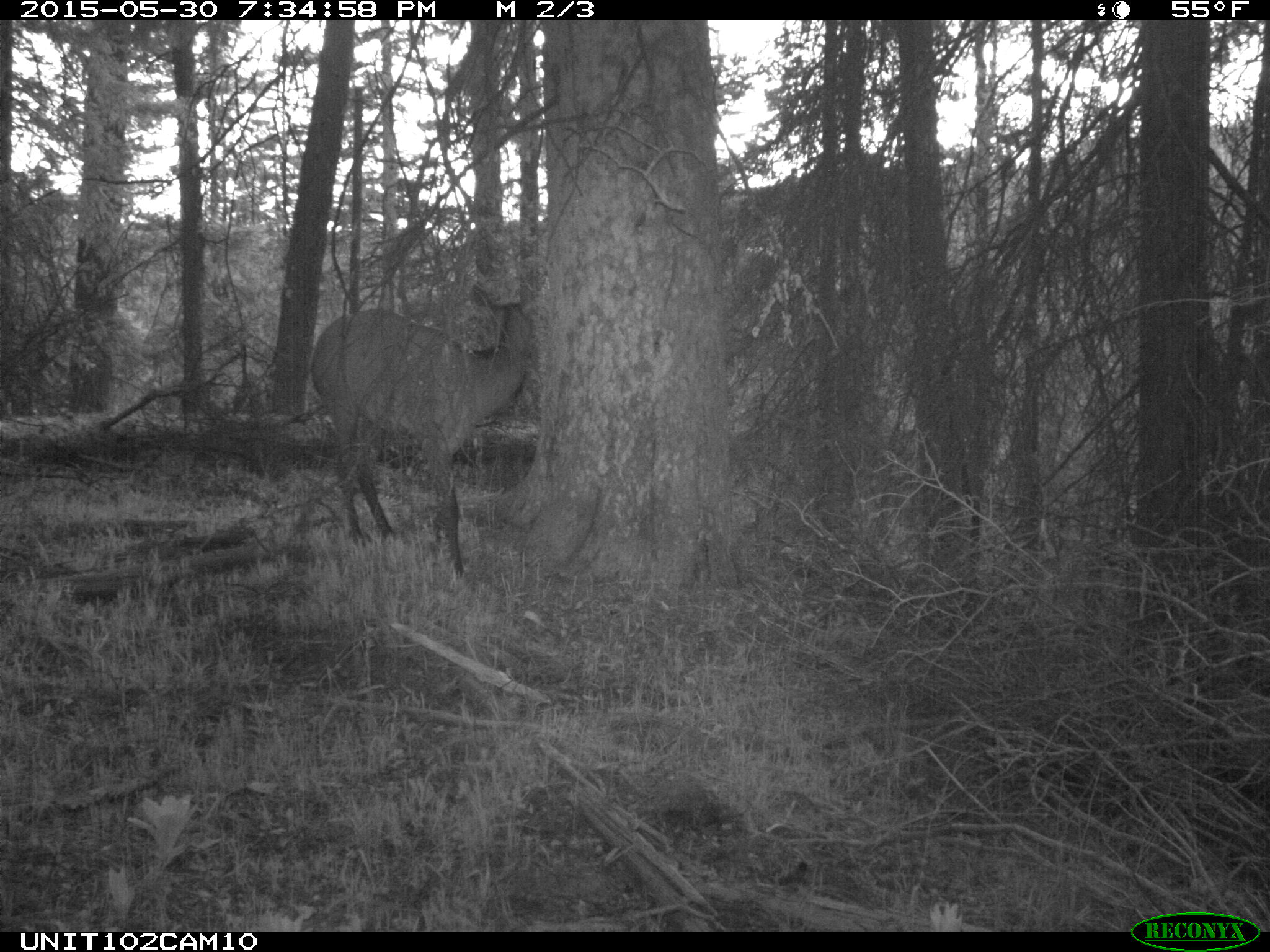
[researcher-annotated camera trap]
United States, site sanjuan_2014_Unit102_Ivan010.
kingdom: Animalia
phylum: Chordata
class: Mammalia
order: Artiodactyla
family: Cervidae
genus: Cervus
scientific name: Cervus elaphus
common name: red deer